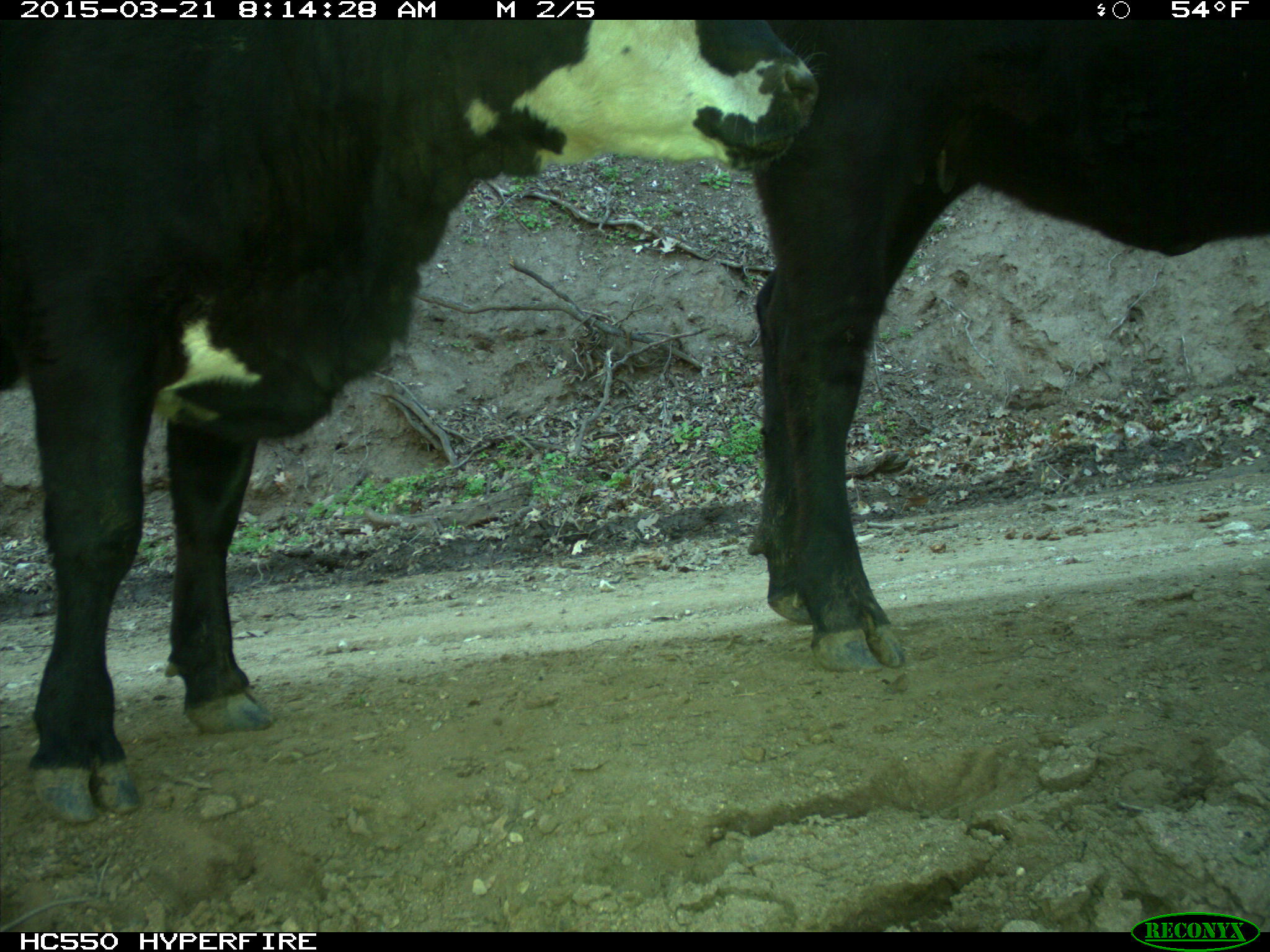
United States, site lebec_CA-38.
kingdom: Animalia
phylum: Chordata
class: Mammalia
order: Artiodactyla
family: Bovidae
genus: Bos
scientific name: Bos taurus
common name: domestic cow